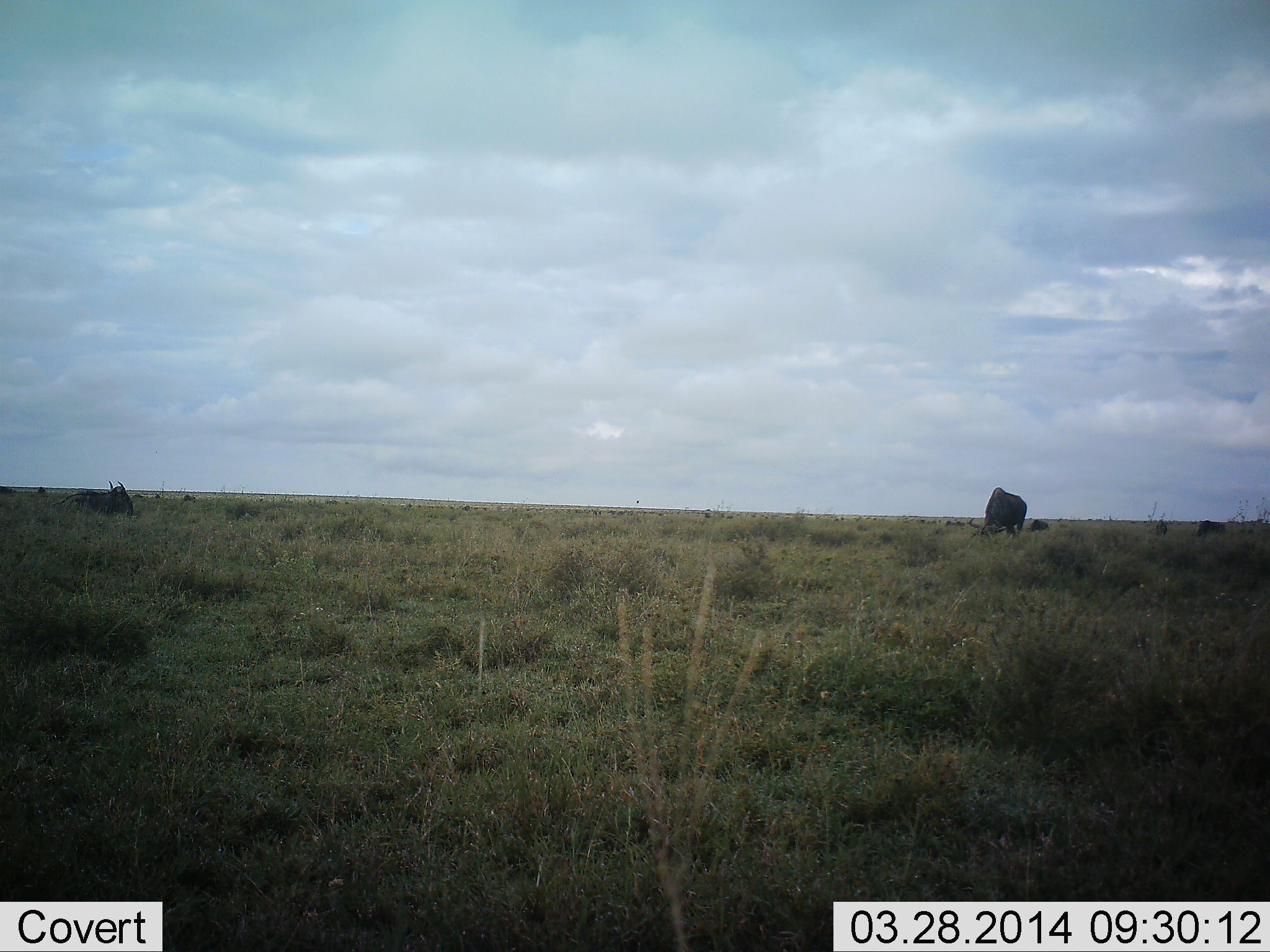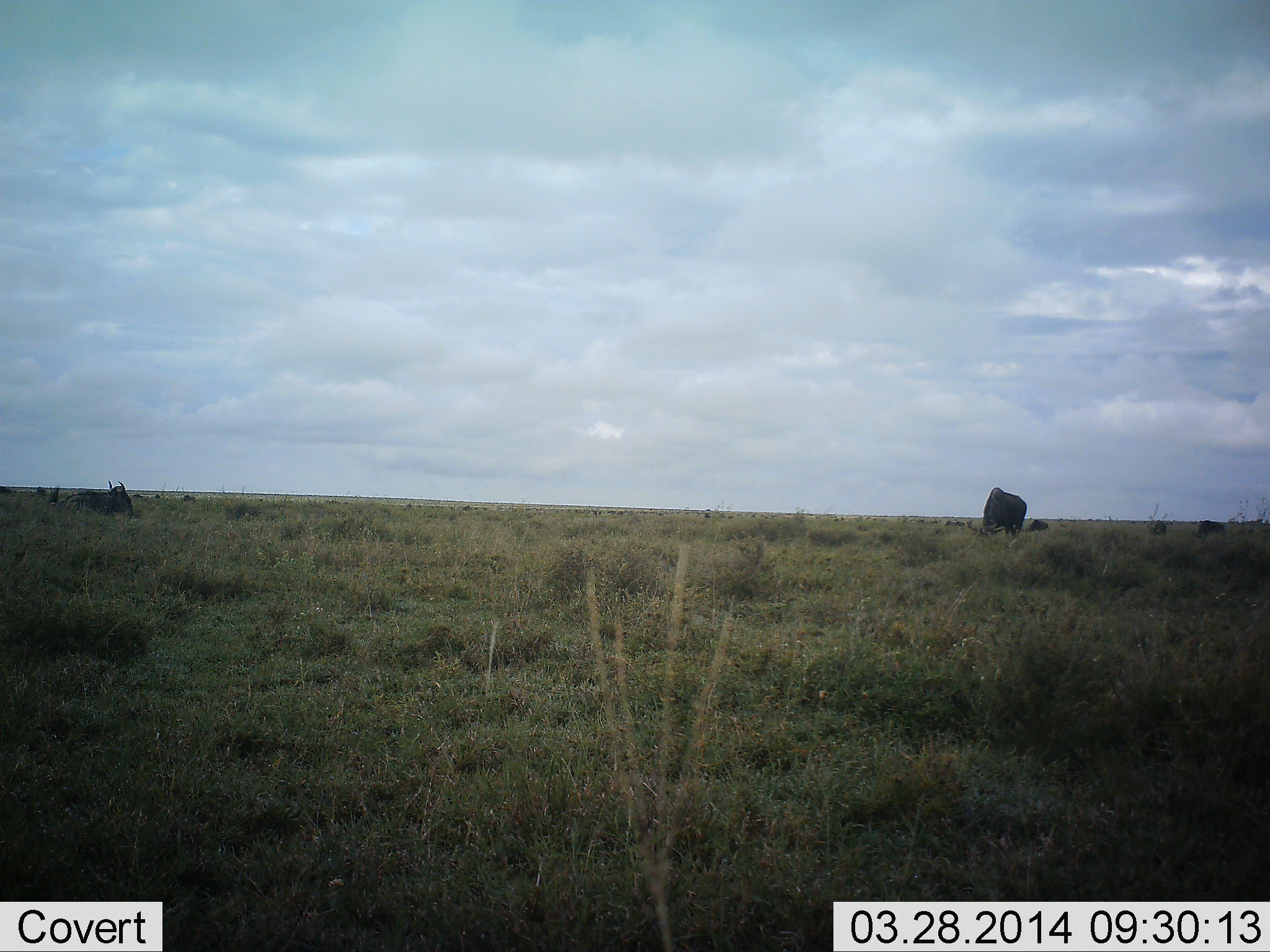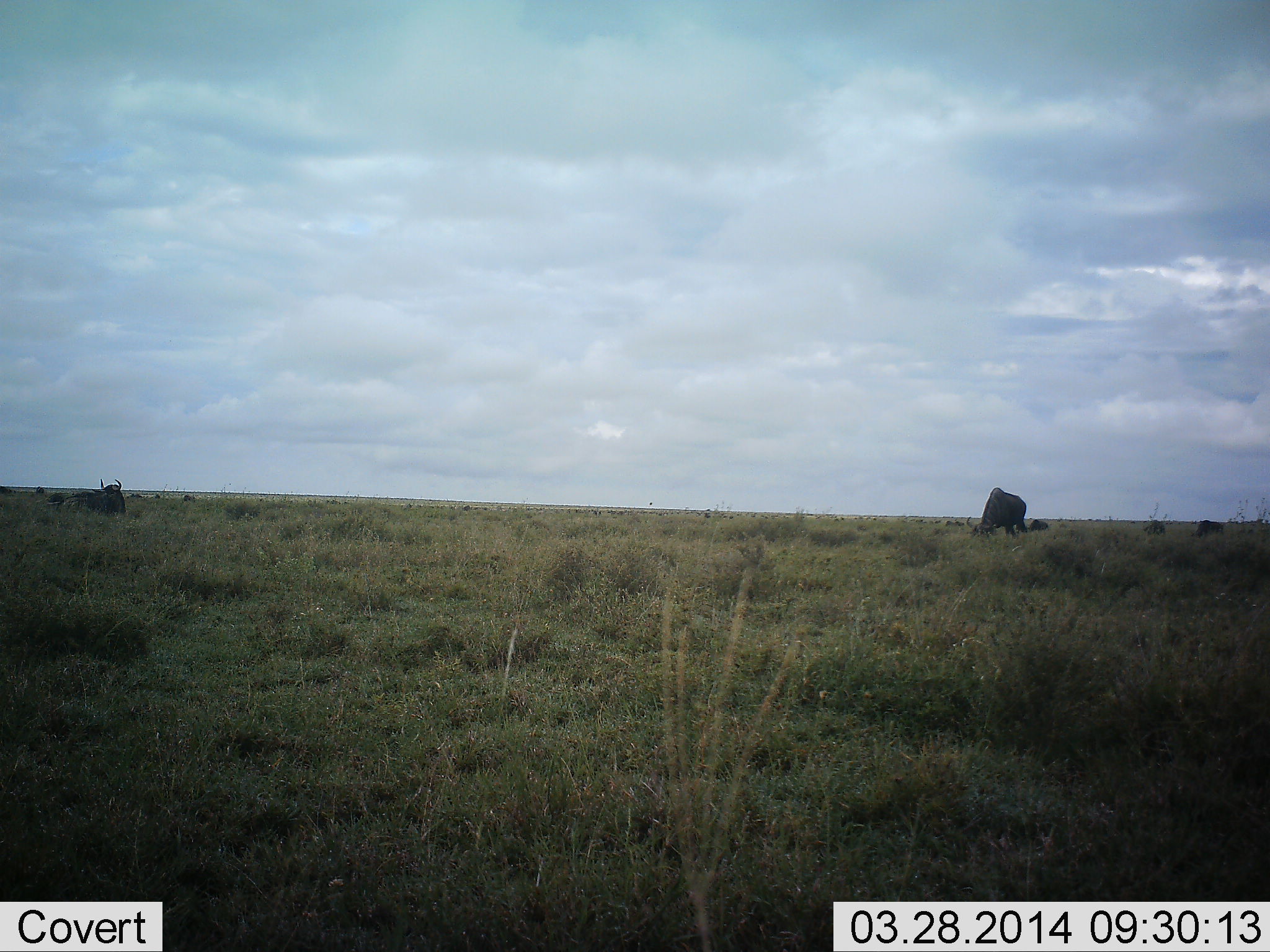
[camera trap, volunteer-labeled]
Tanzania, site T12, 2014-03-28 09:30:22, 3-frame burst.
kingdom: Animalia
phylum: Chordata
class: Mammalia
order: Artiodactyla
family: Bovidae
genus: Connochaetes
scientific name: Connochaetes taurinus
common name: blue wildebeest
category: wildebeest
Wildebeest (blue wildebeest) (Connochaetes taurinus), count 6. Behavior (volunteer vote fractions): standing 38%, resting 52%, moving 14%, interacting 0%. Young present (vote fraction): 0%. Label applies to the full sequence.